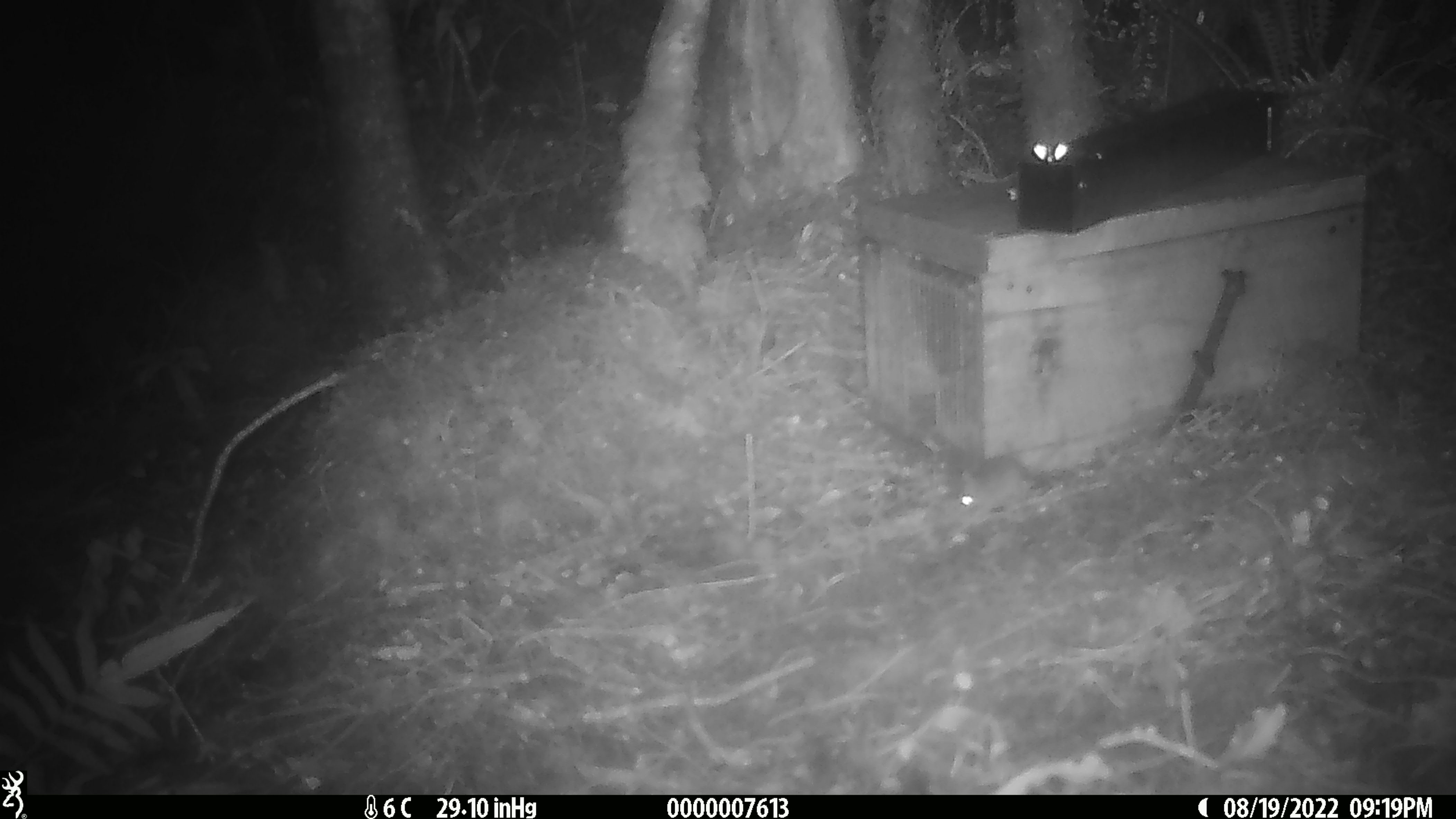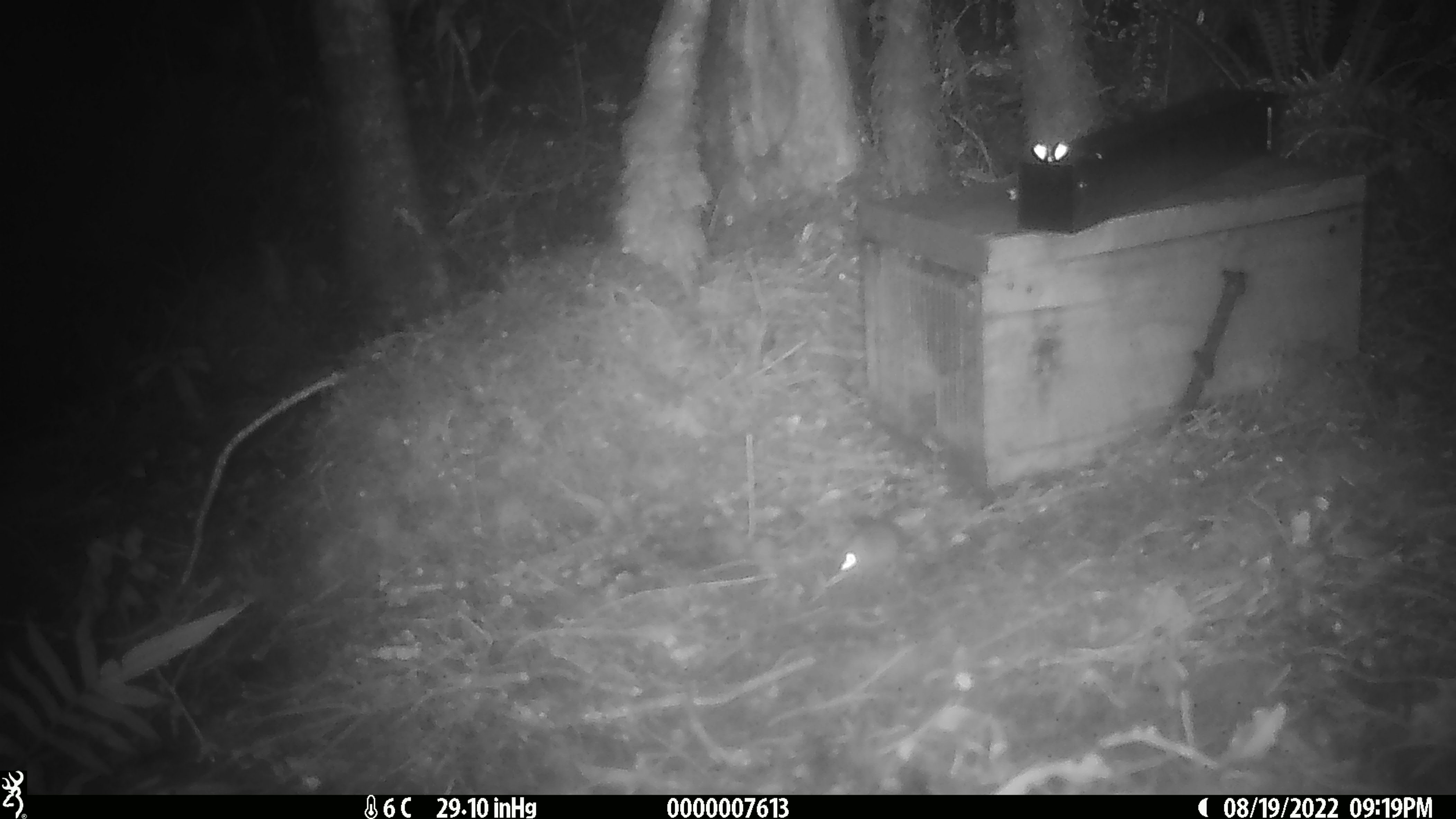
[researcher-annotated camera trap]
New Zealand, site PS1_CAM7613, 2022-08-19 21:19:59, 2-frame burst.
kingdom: Animalia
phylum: Chordata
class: Mammalia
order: Rodentia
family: Muridae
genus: Mus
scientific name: Mus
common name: mouse